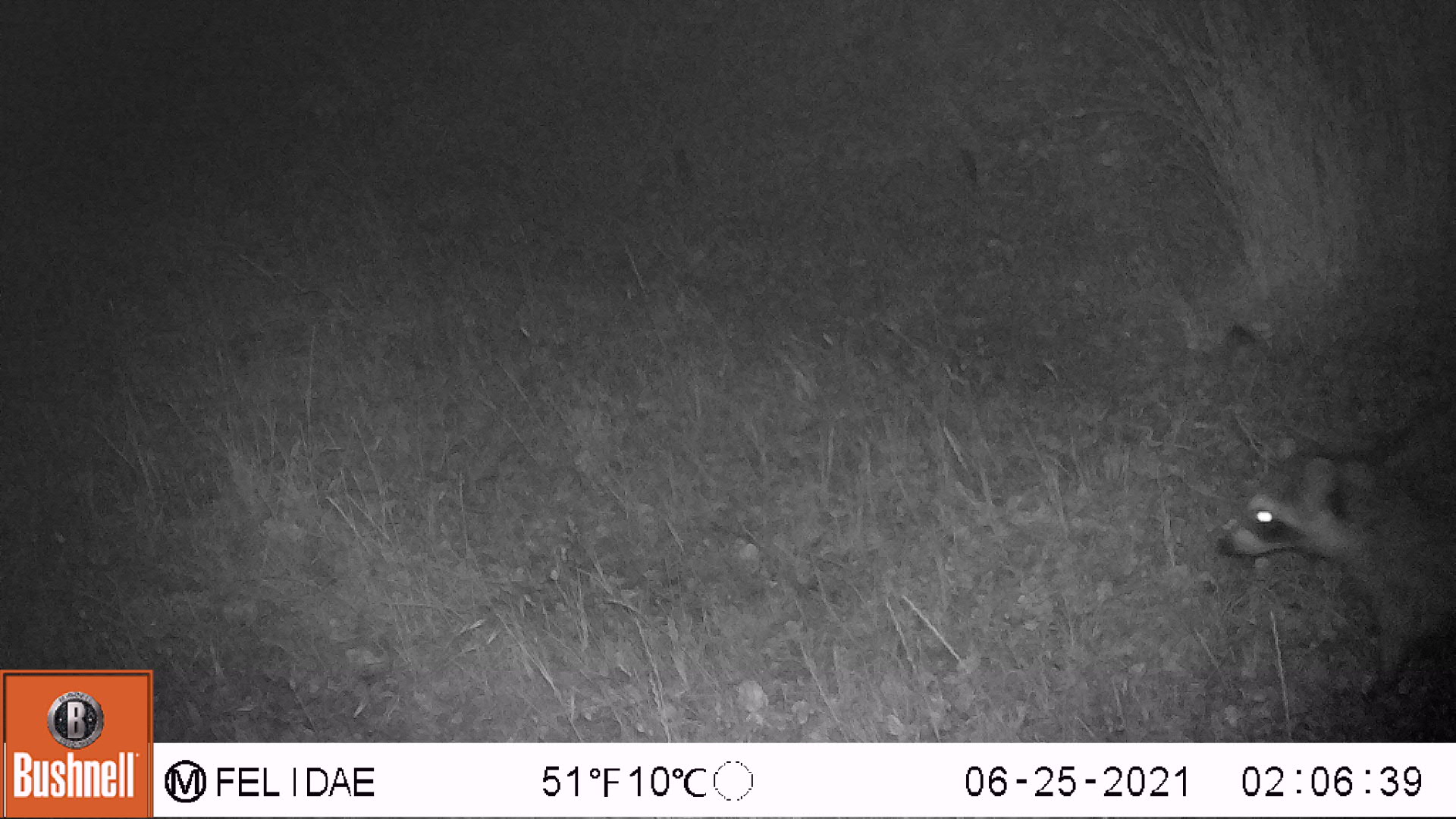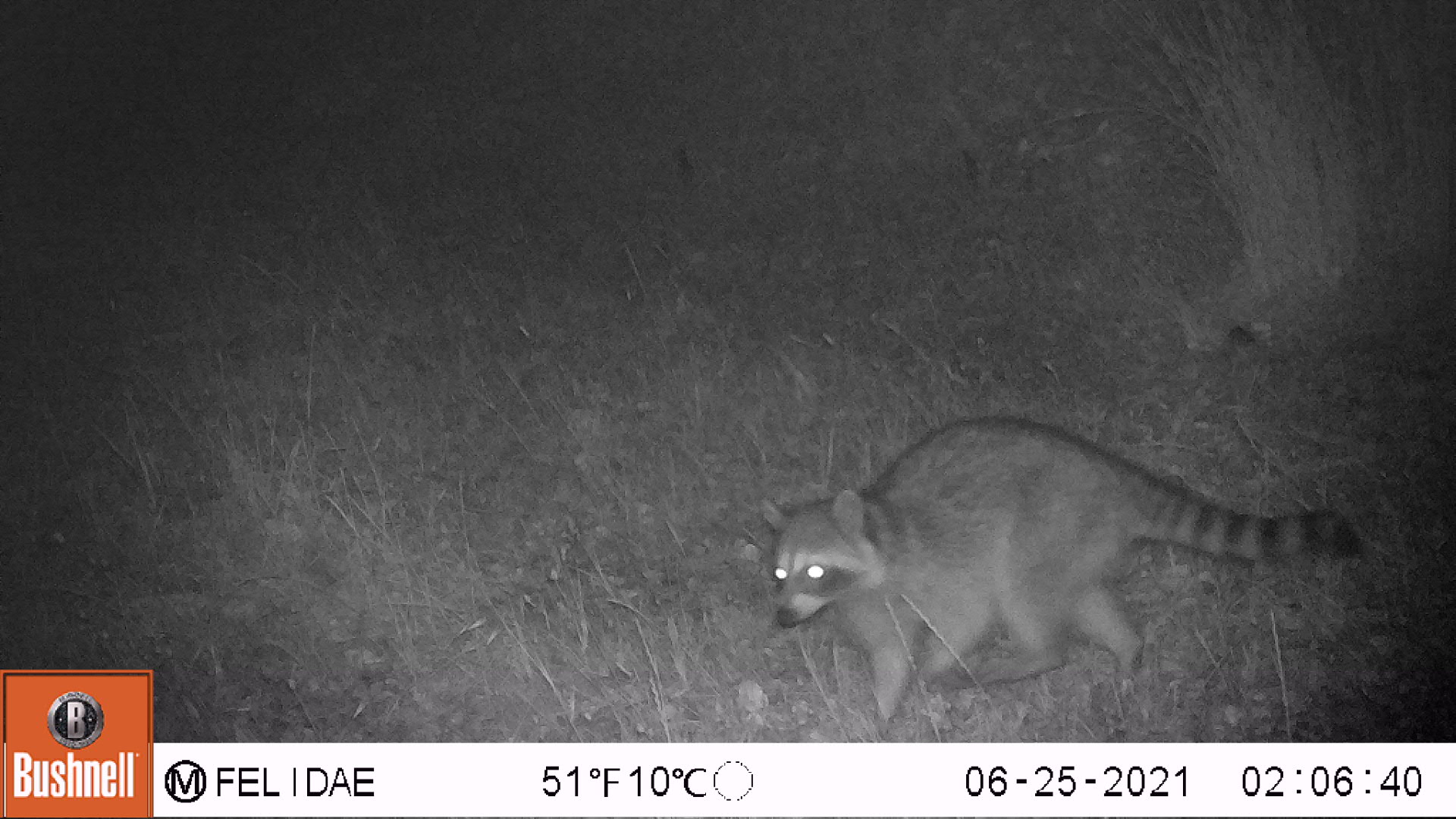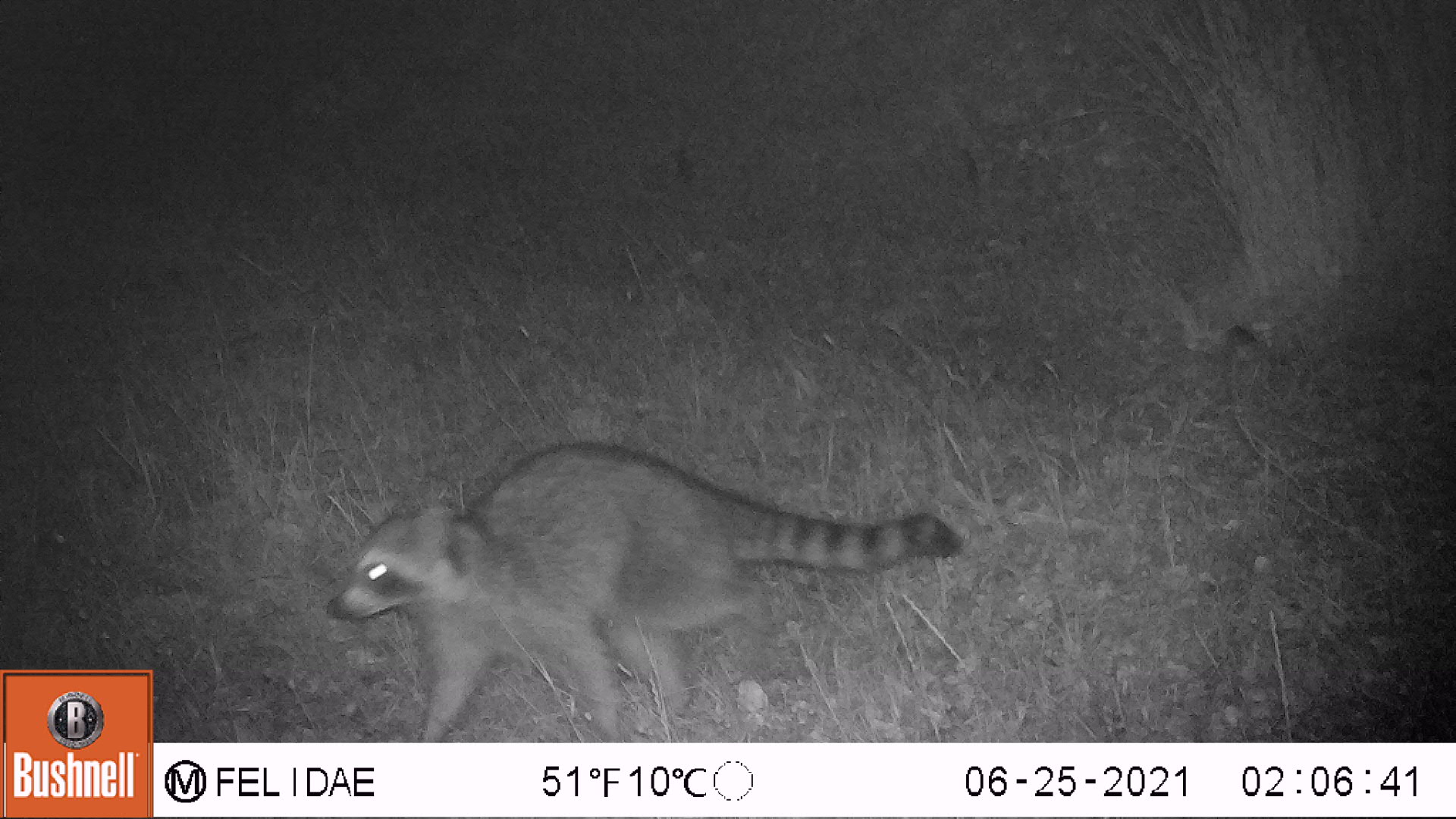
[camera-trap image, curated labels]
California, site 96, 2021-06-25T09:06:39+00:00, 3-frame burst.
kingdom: Animalia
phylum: Chordata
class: Mammalia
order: Carnivora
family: Procyonidae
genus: Procyon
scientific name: Procyon lotor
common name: raccoon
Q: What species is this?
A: Raccoon (Procyon lotor).